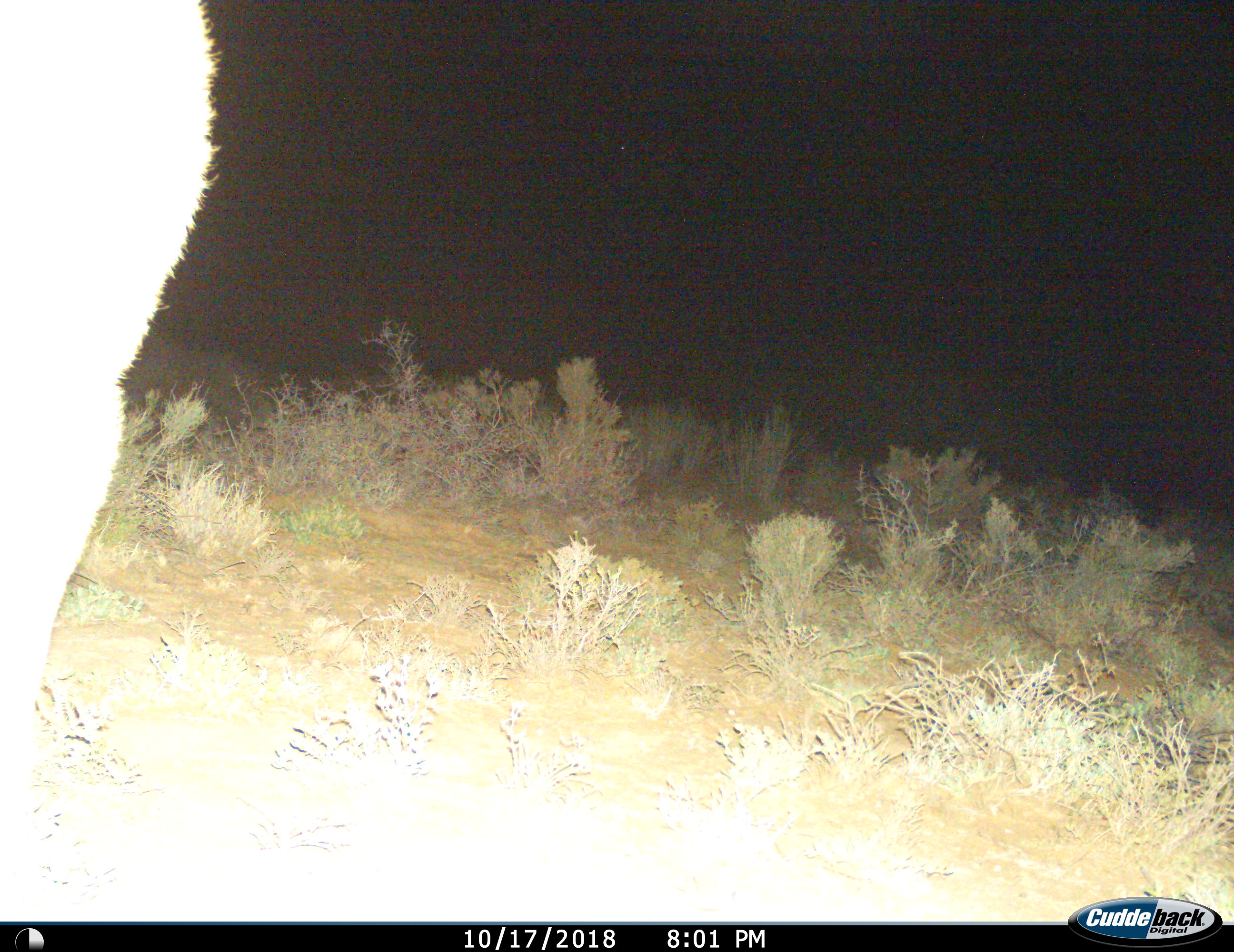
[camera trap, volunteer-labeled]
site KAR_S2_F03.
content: unidentified animal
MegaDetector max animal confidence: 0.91